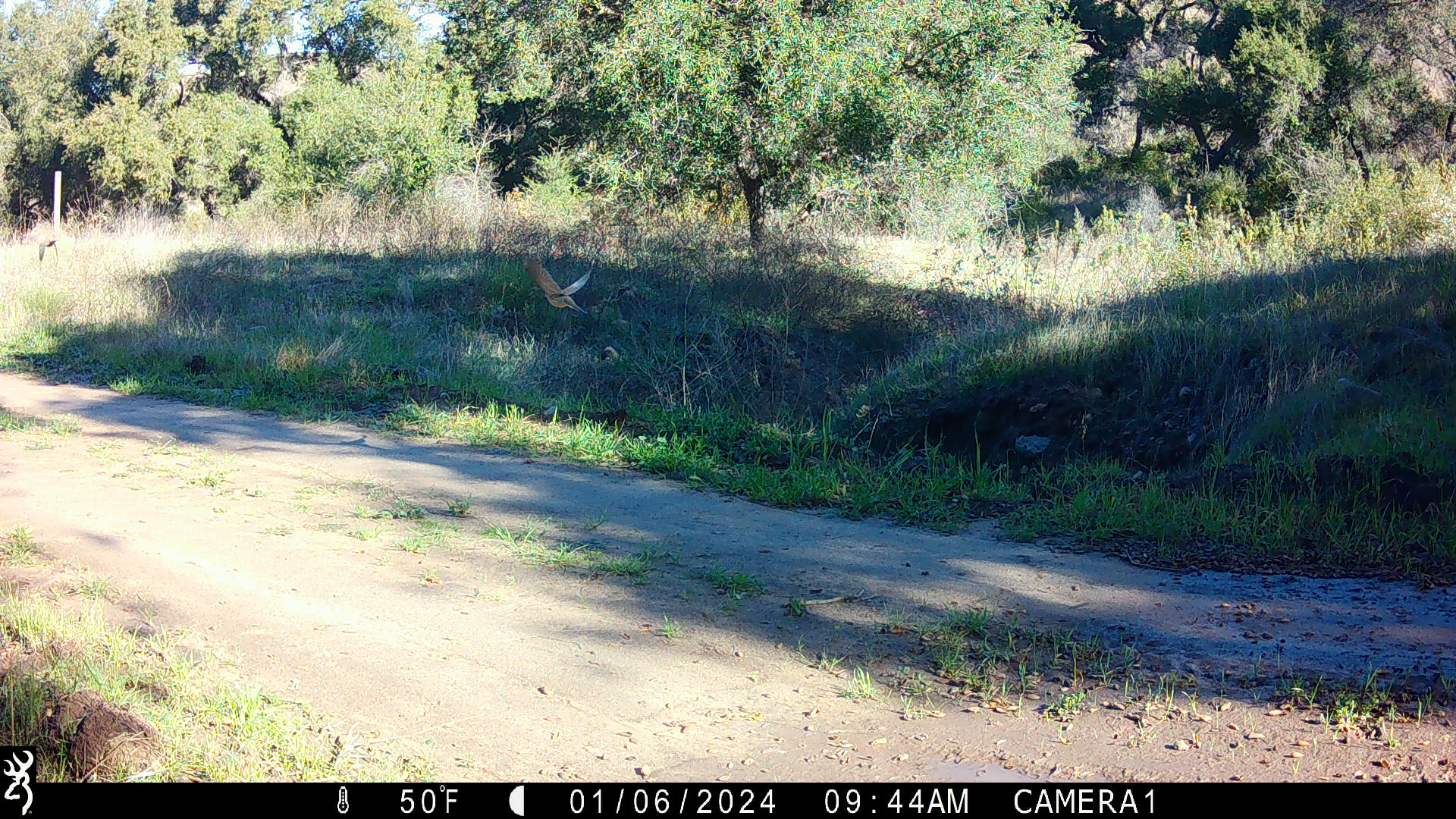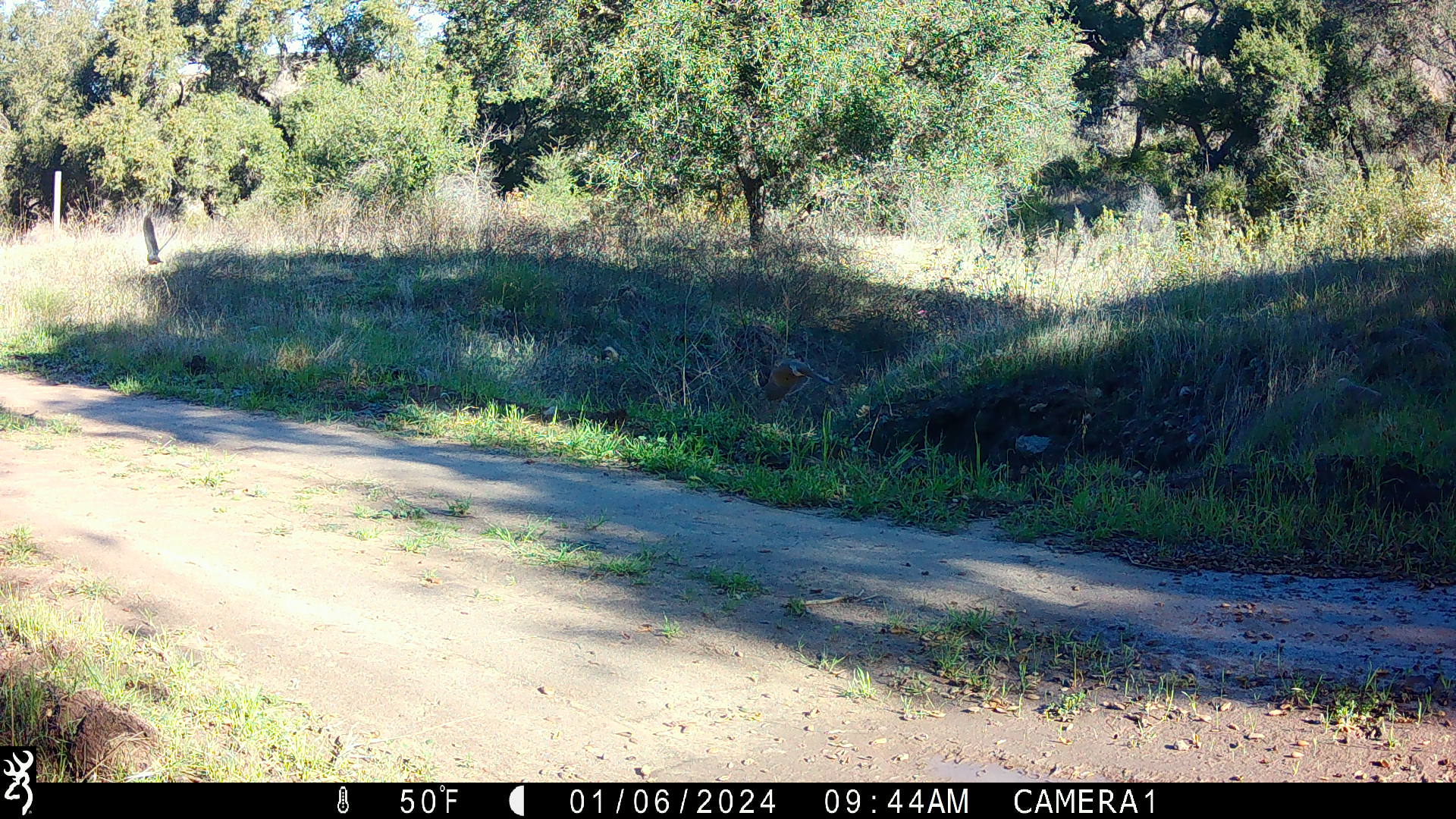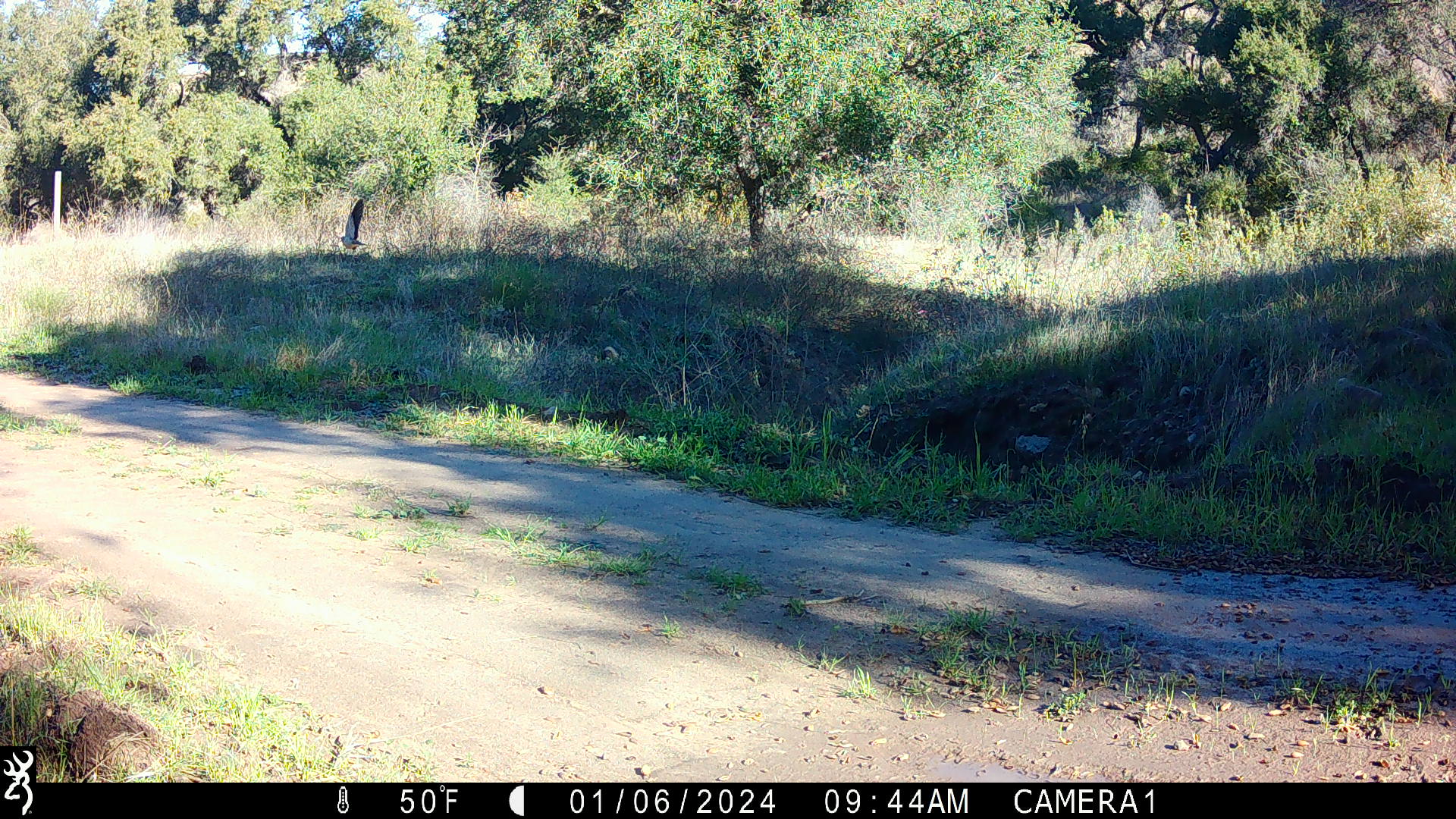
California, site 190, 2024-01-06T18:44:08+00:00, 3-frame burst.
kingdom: Animalia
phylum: Chordata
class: Aves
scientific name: Aves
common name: bird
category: unknown bird